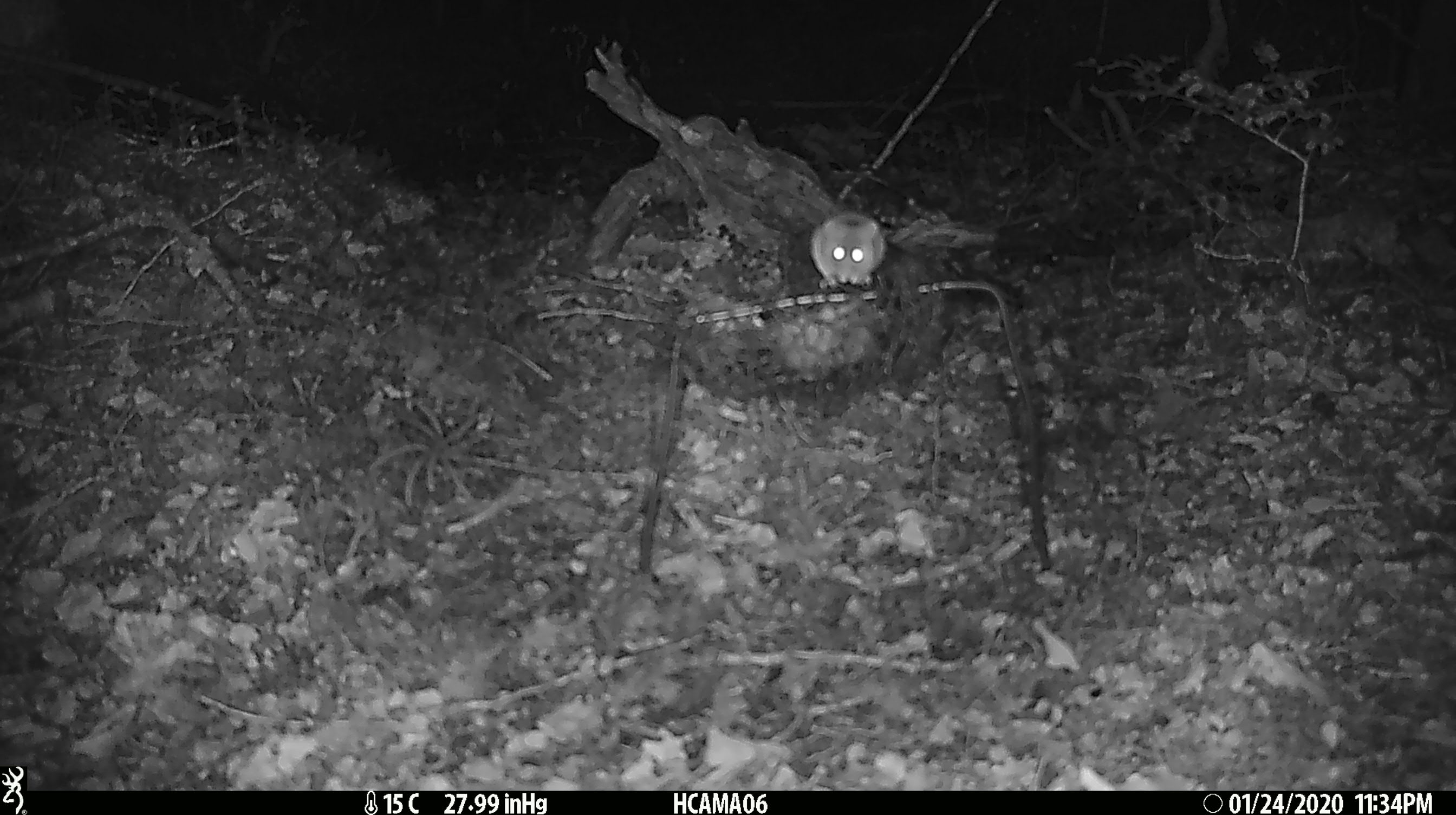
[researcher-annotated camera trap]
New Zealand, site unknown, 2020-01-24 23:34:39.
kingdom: Animalia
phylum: Chordata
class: Mammalia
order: Rodentia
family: Muridae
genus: Mus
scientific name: Mus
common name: mouse